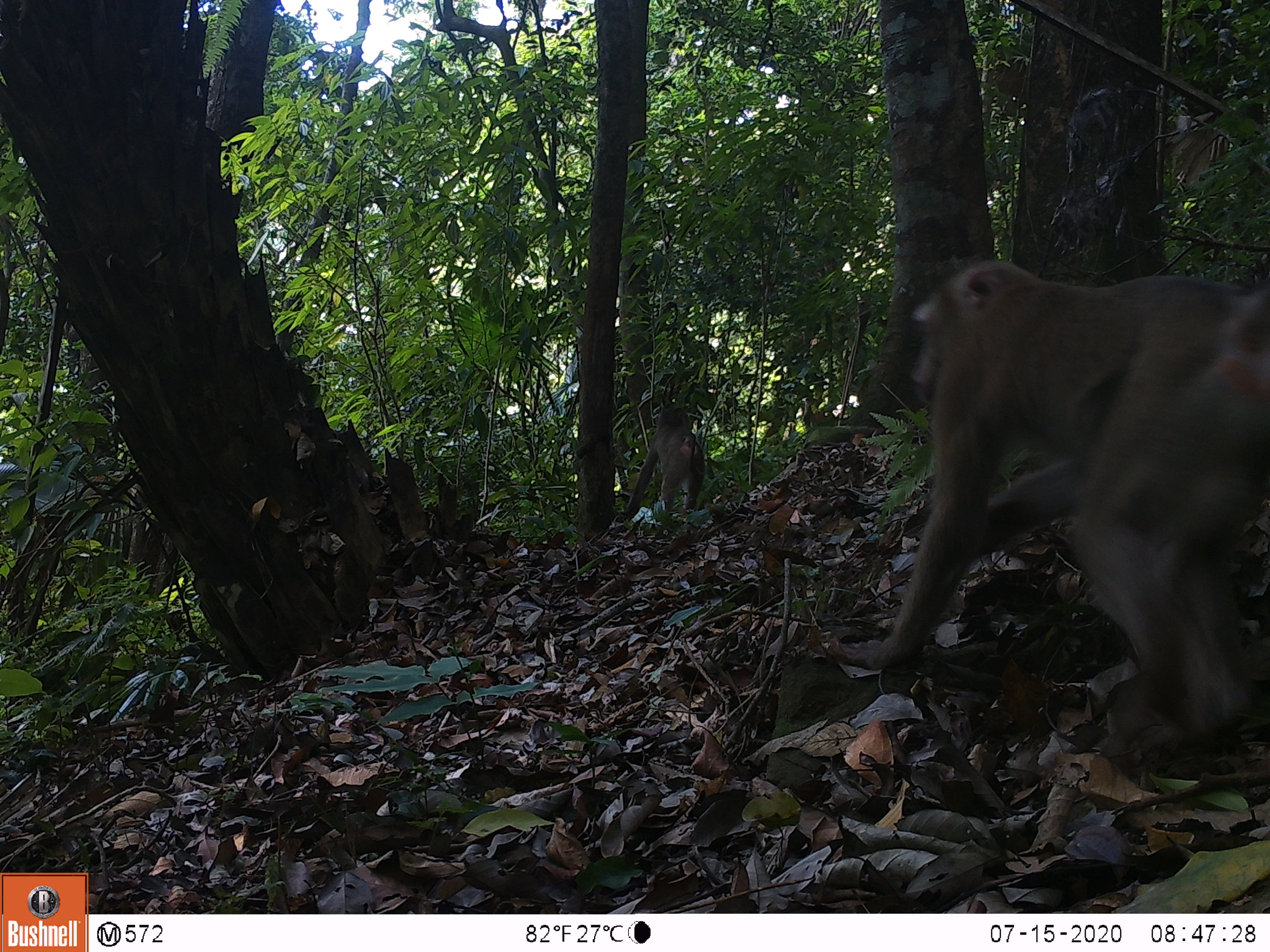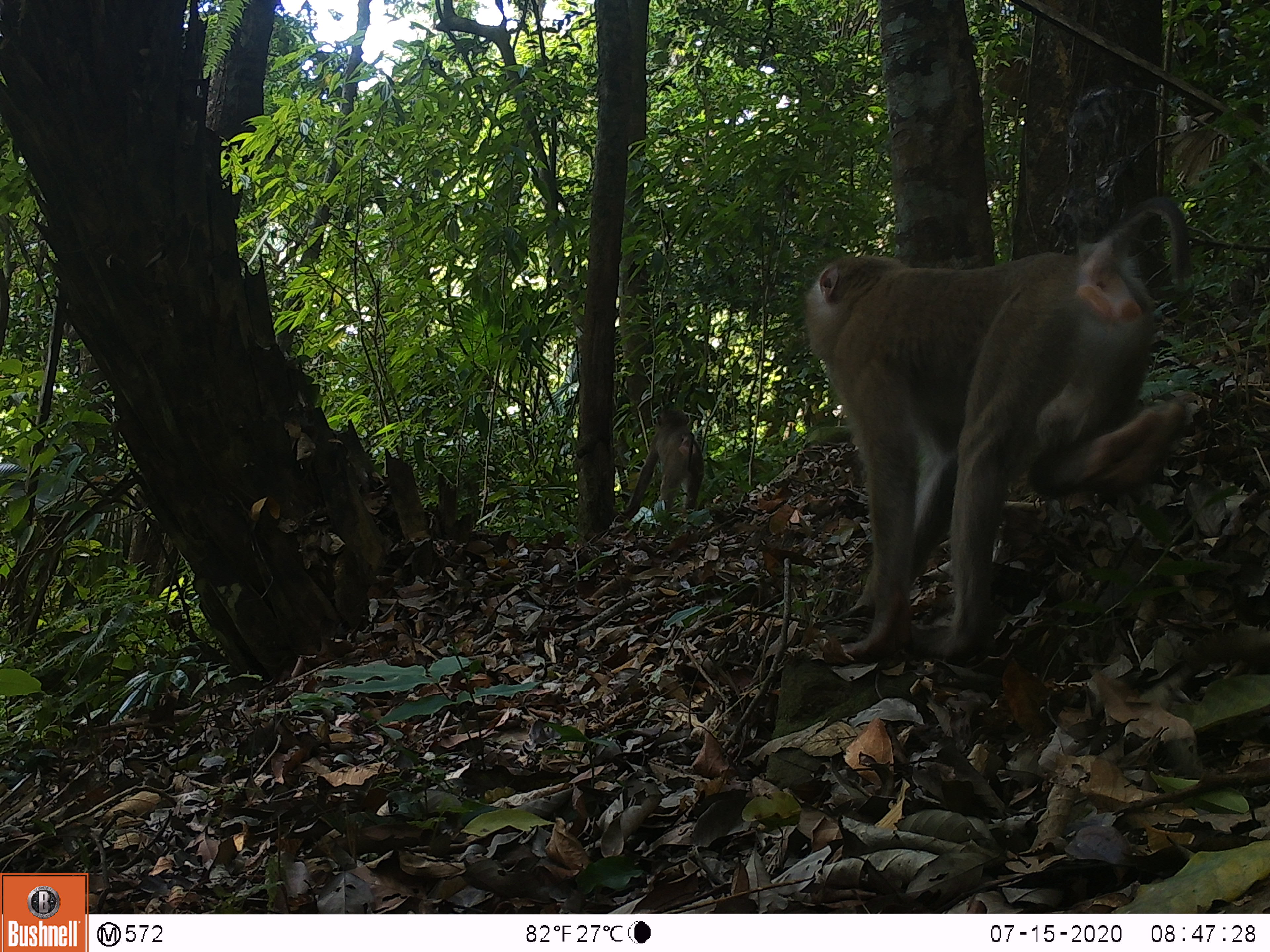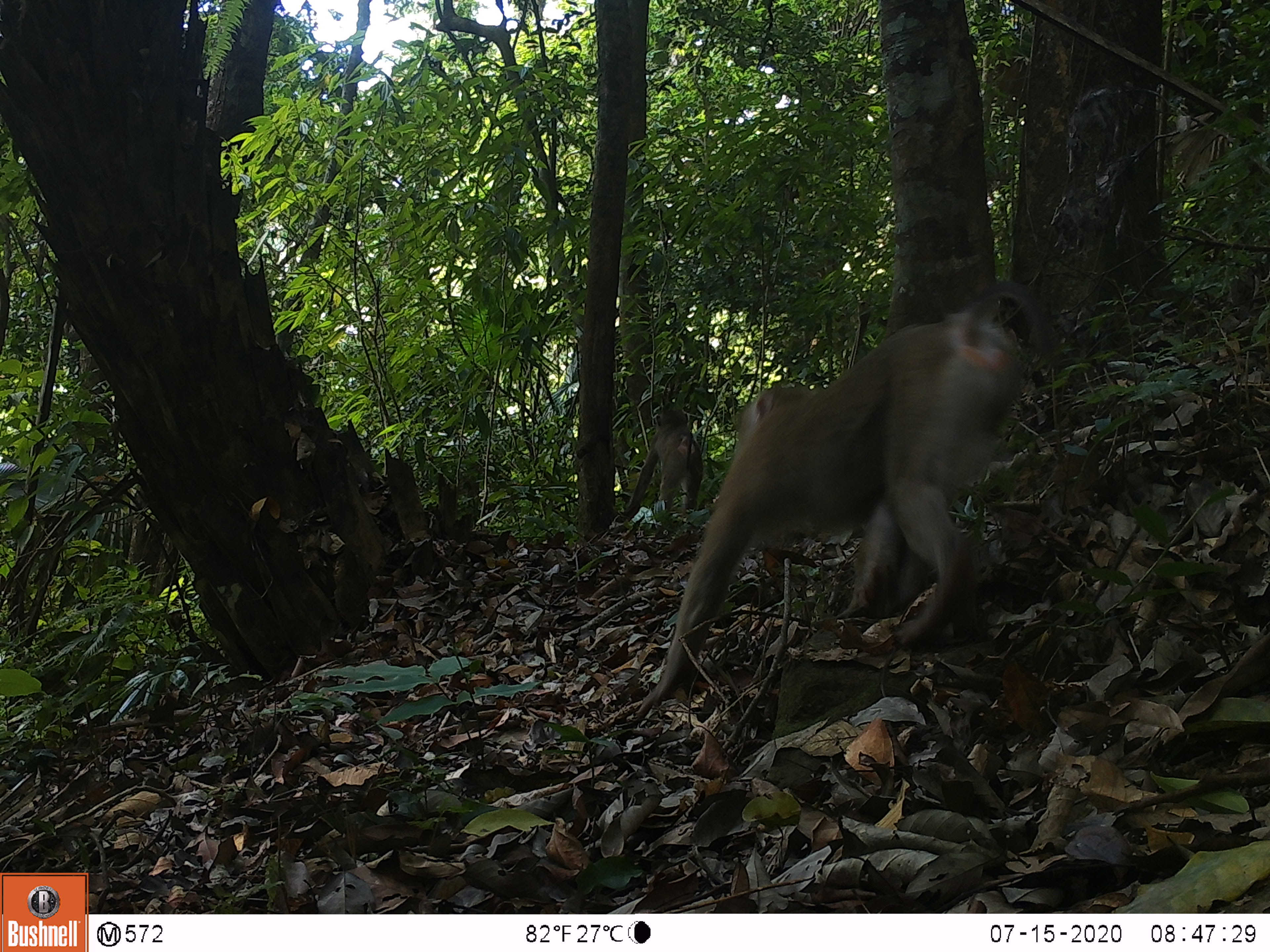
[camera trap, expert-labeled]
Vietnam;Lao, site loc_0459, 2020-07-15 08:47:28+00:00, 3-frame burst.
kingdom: Animalia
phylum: Chordata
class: Mammalia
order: Primates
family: Cercopithecidae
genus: Macaca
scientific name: Macaca nemestrina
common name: pig-tailed macaque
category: pig tailed macaque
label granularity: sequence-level